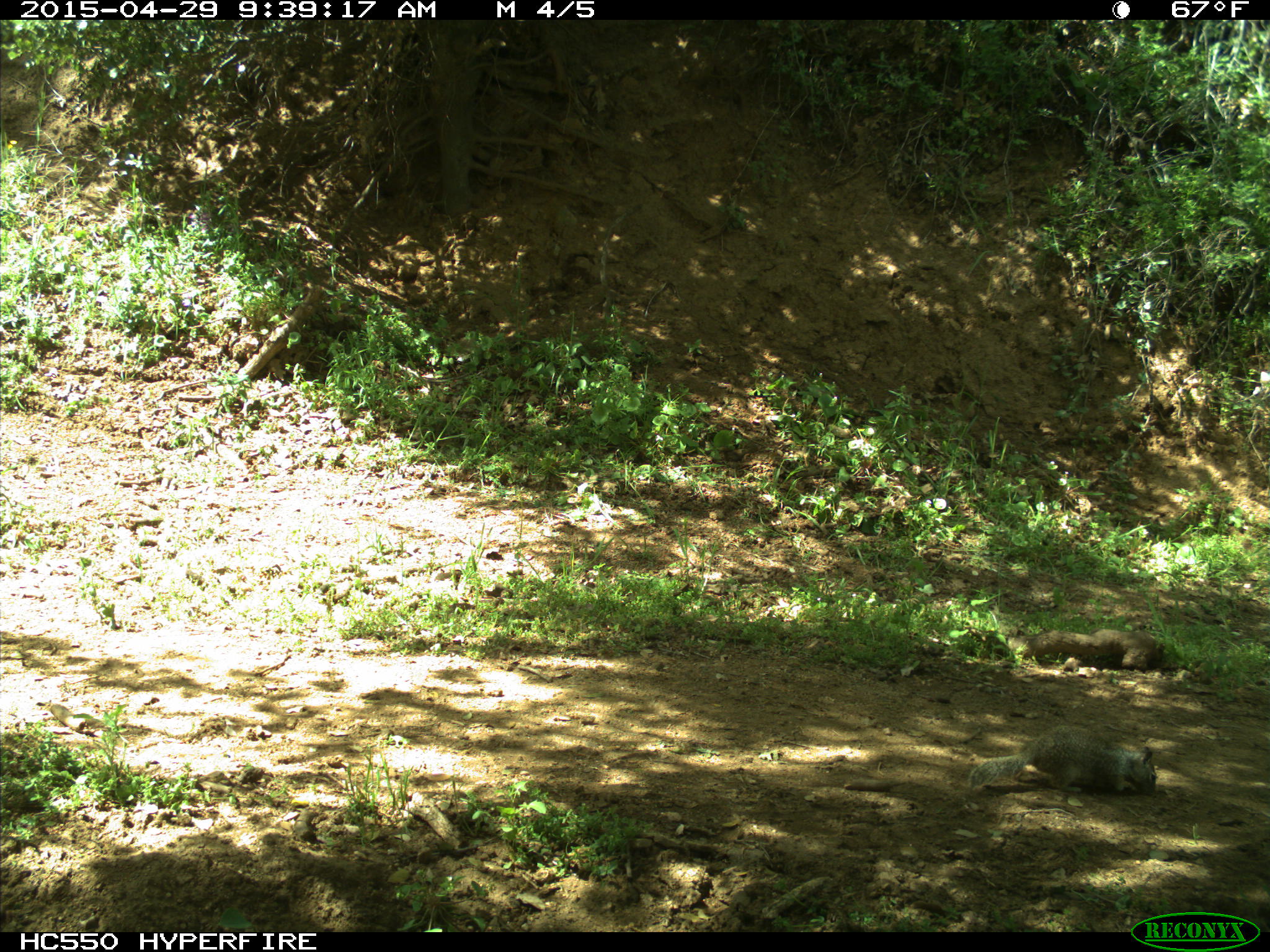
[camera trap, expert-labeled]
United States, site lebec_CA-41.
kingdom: Animalia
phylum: Chordata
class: Mammalia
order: Rodentia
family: Sciuridae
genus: Otospermophilus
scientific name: Otospermophilus beecheyi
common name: california ground squirrel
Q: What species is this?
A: Otospermophilus beecheyi (california ground squirrel).